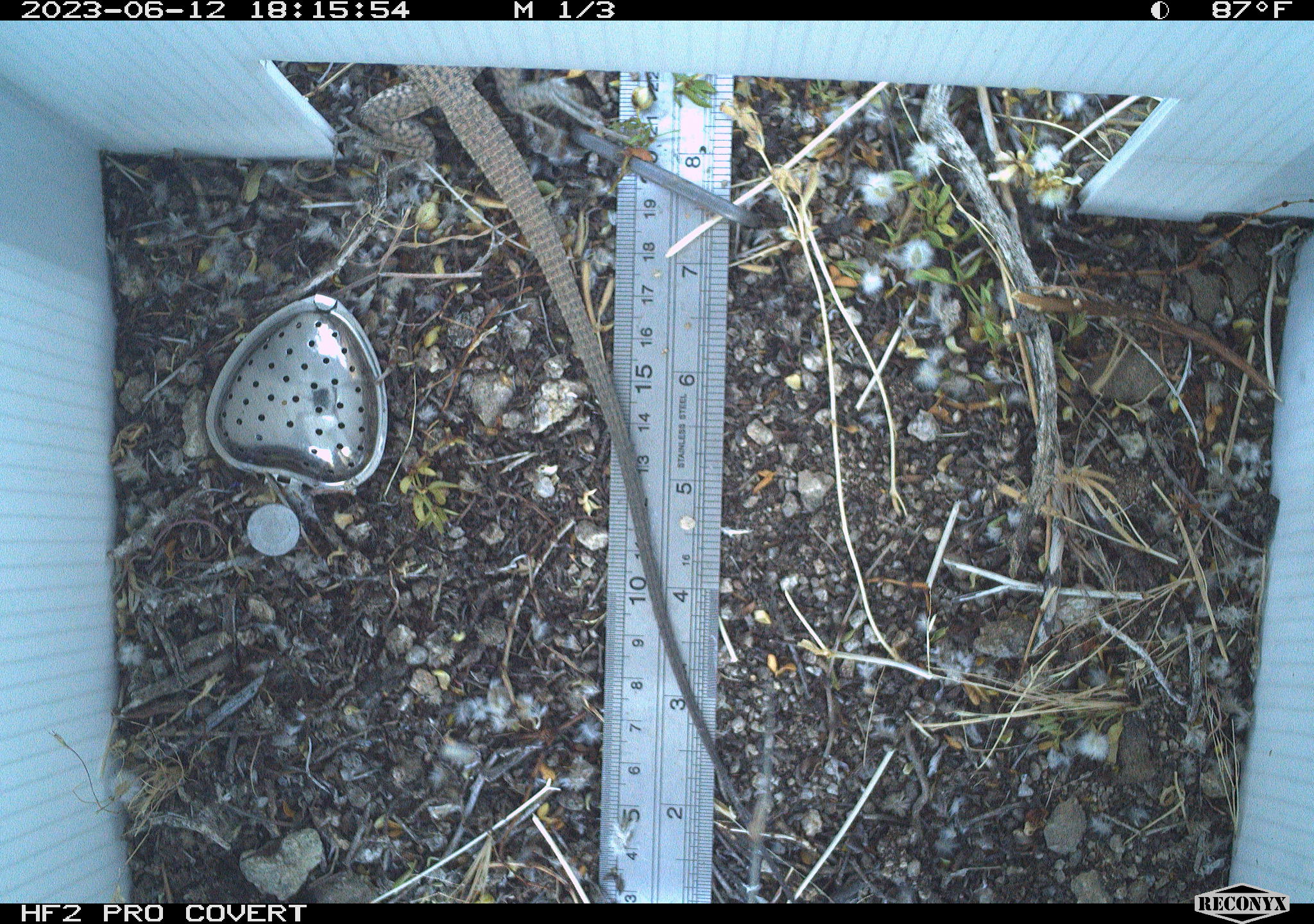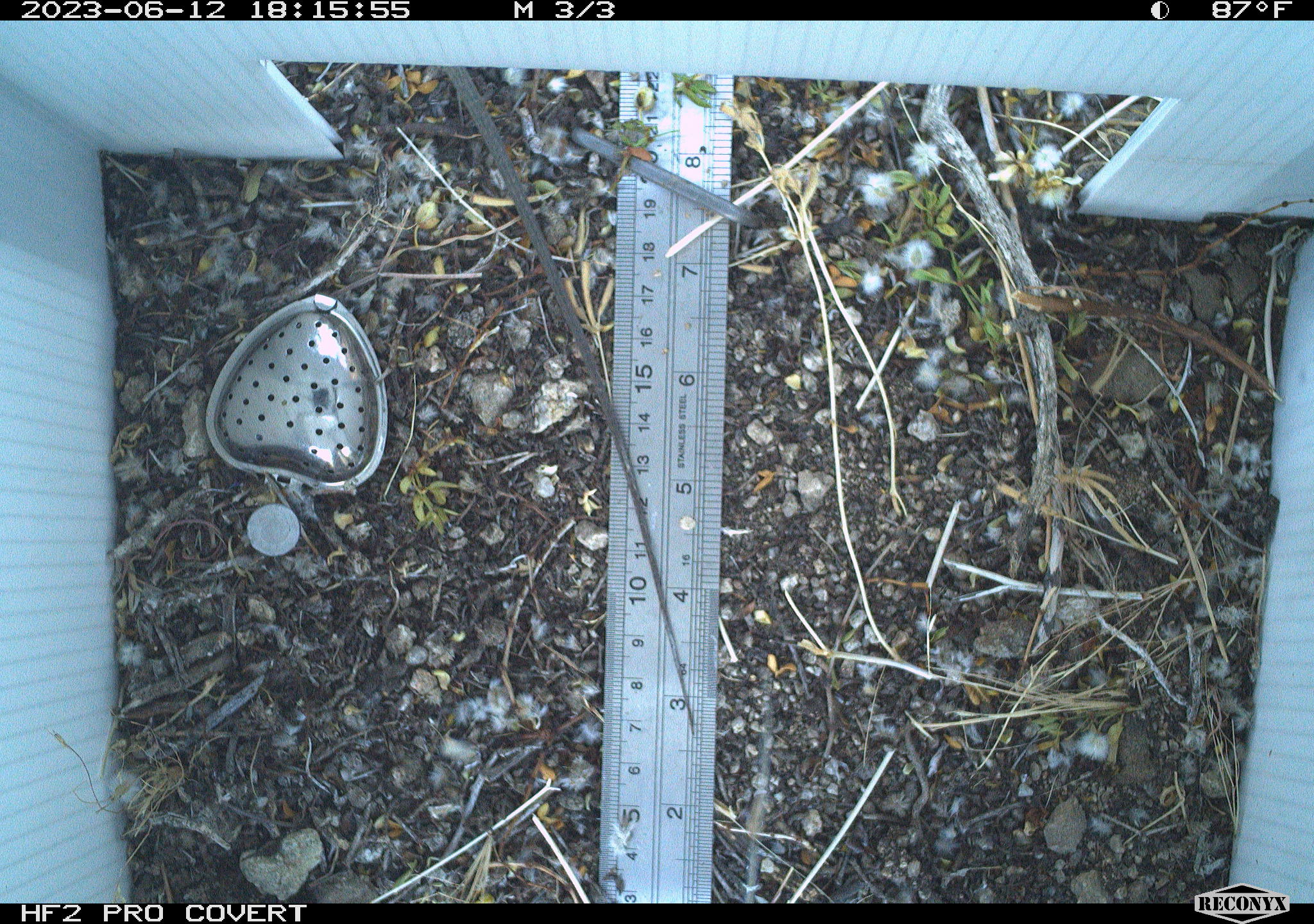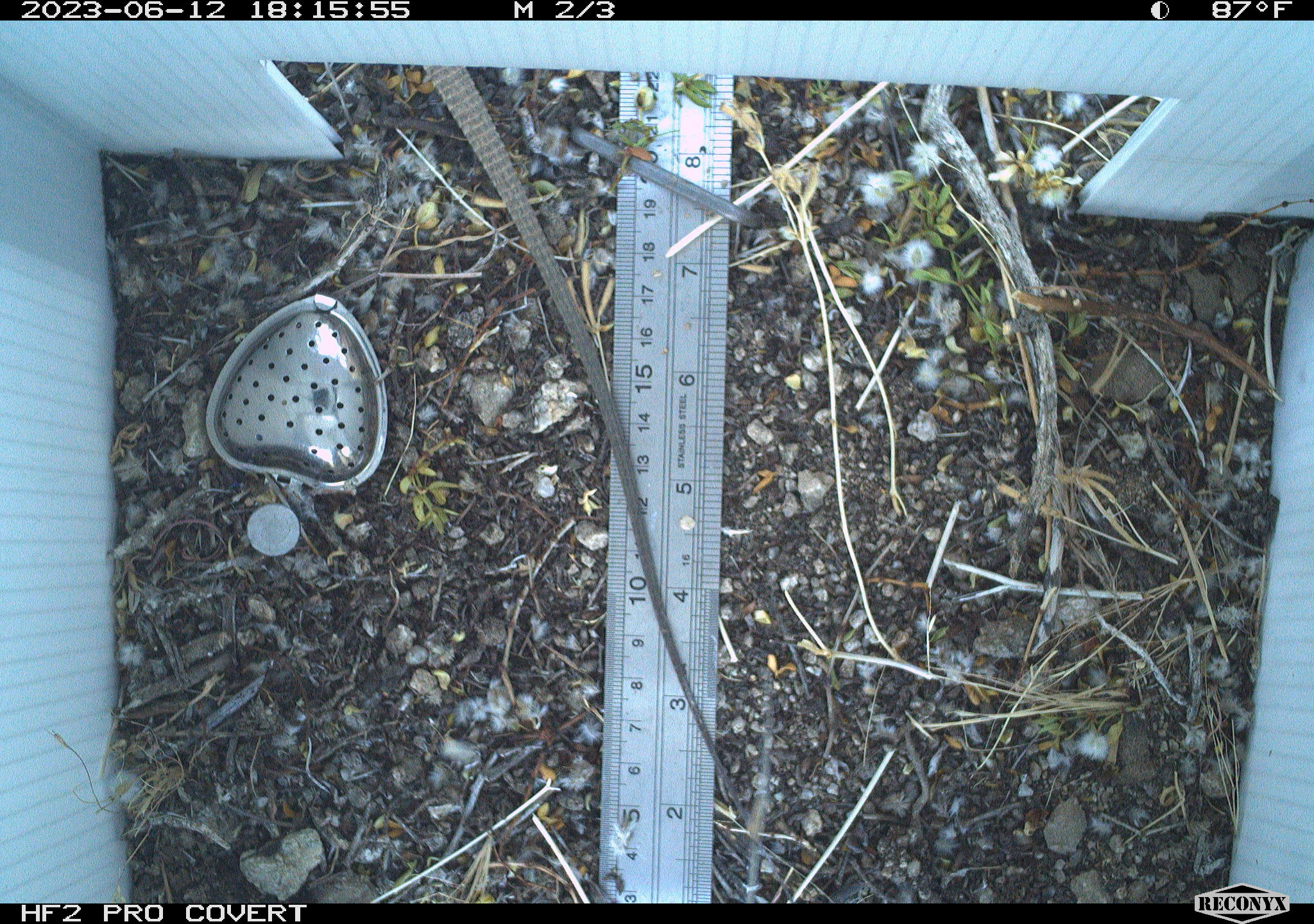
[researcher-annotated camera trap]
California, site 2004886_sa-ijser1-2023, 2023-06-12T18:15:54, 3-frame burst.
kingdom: Animalia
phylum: Chordata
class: Reptilia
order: Squamata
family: Teiidae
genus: Aspidoscelis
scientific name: Aspidoscelis tigris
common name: western whiptail